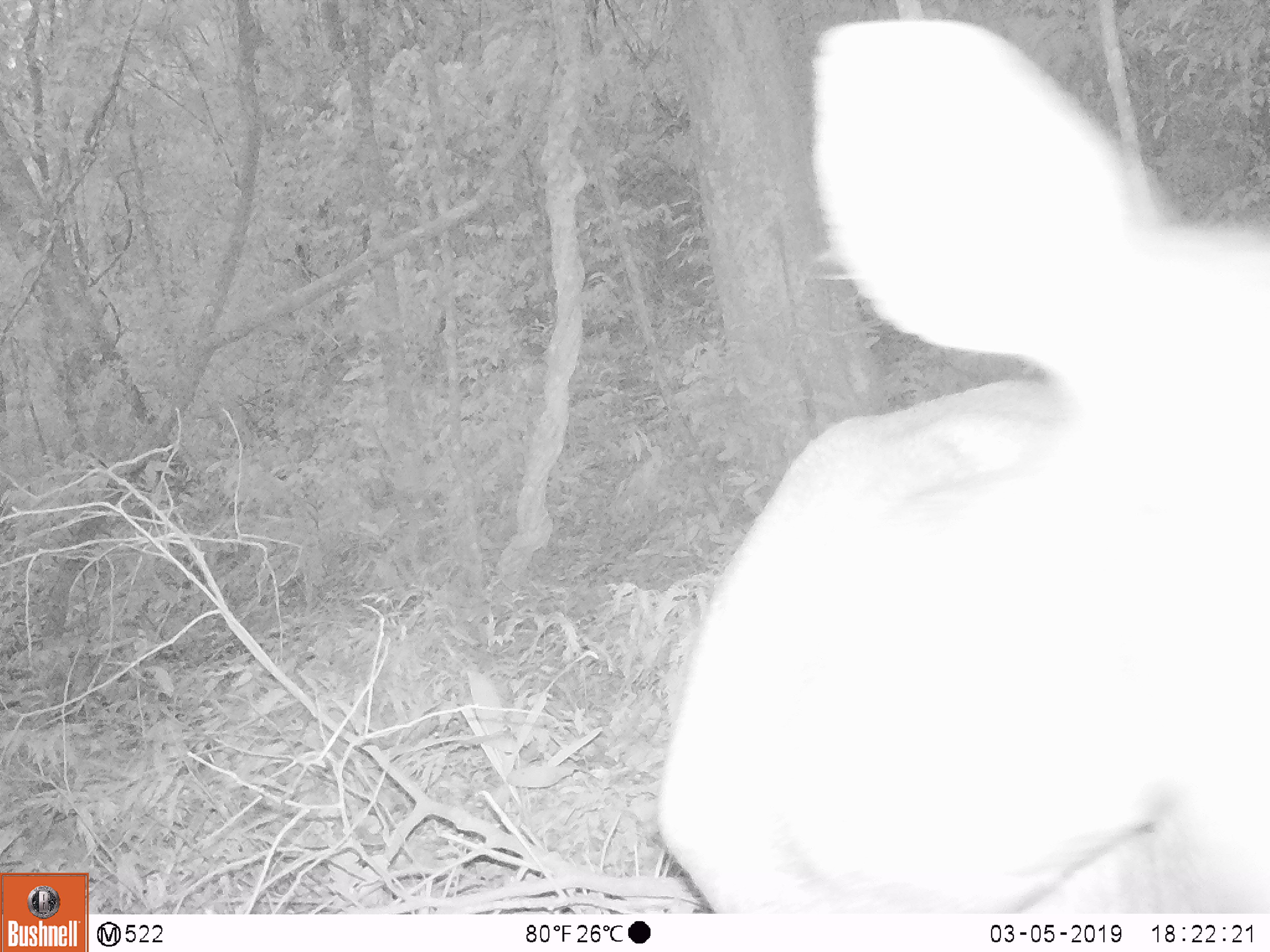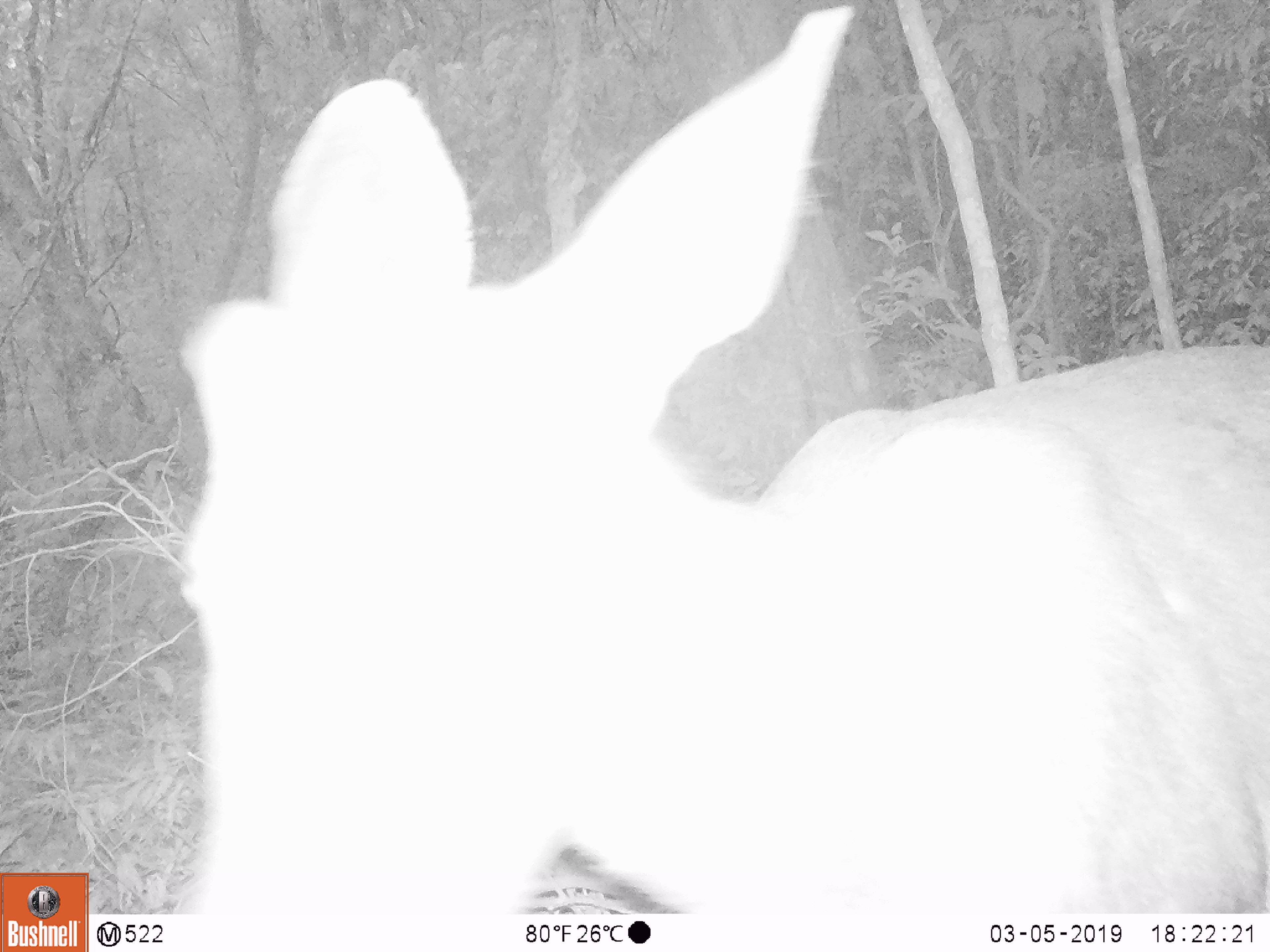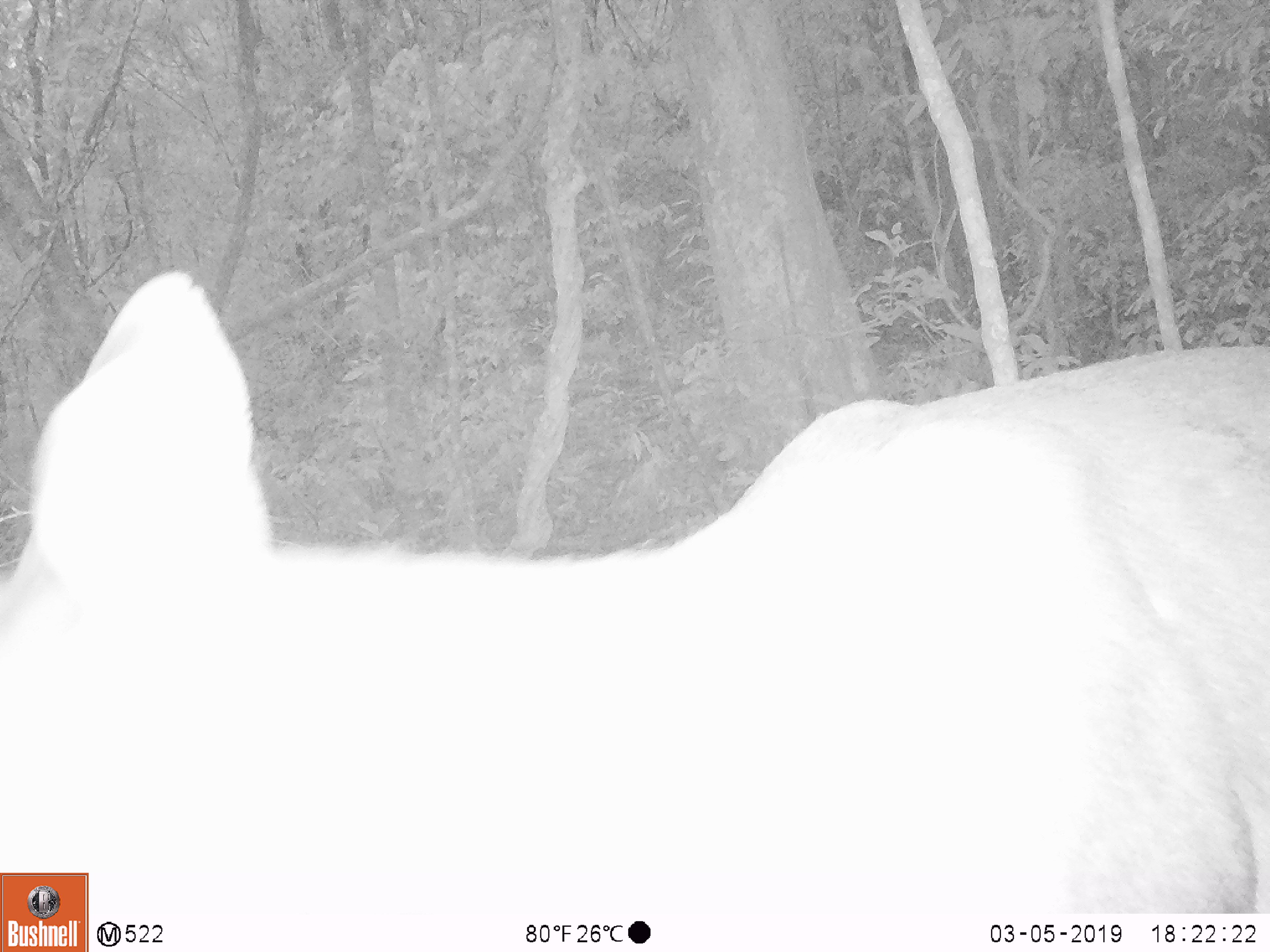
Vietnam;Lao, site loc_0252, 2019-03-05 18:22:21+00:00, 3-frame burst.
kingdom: Animalia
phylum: Chordata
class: Mammalia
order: Artiodactyla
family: Cervidae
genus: Rusa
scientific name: Rusa unicolor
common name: sambar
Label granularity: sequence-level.